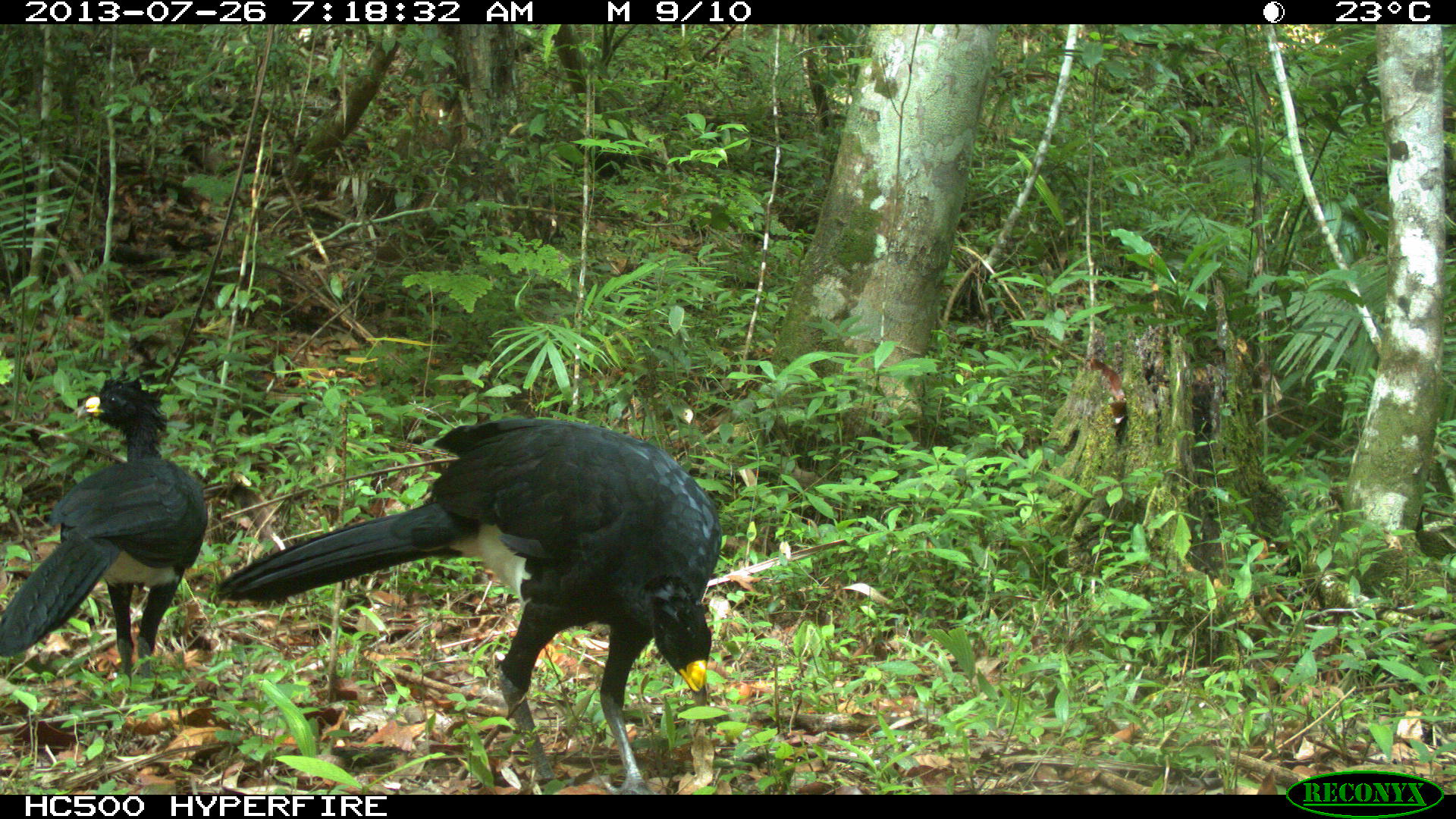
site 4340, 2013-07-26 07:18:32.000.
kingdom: Animalia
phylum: Chordata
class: Aves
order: Galliformes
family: Cracidae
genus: Crax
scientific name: Crax rubra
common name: great curassow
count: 2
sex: male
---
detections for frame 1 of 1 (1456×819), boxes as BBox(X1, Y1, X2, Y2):
crax rubra: BBox(214, 413, 722, 794); BBox(0, 373, 208, 697)